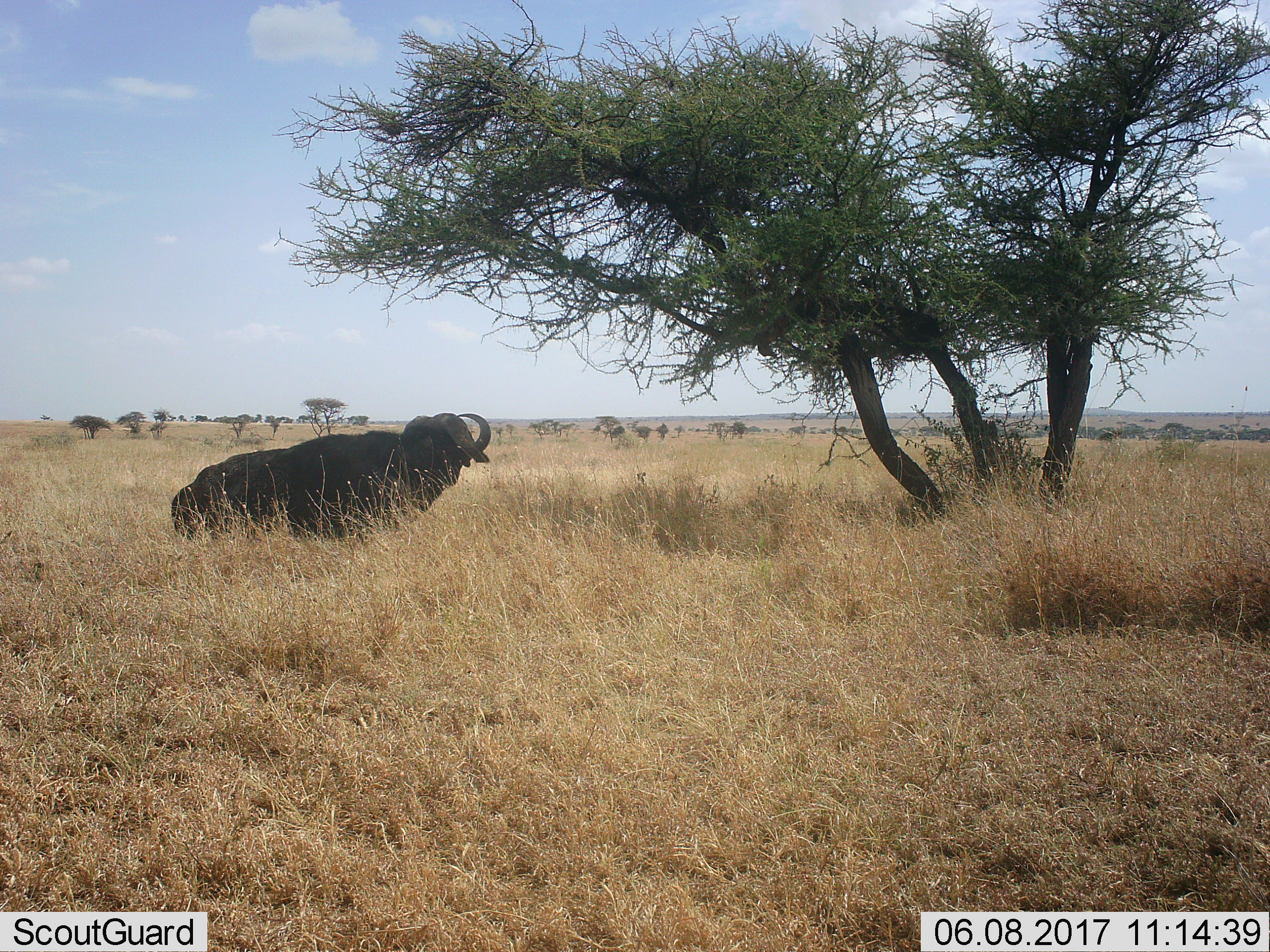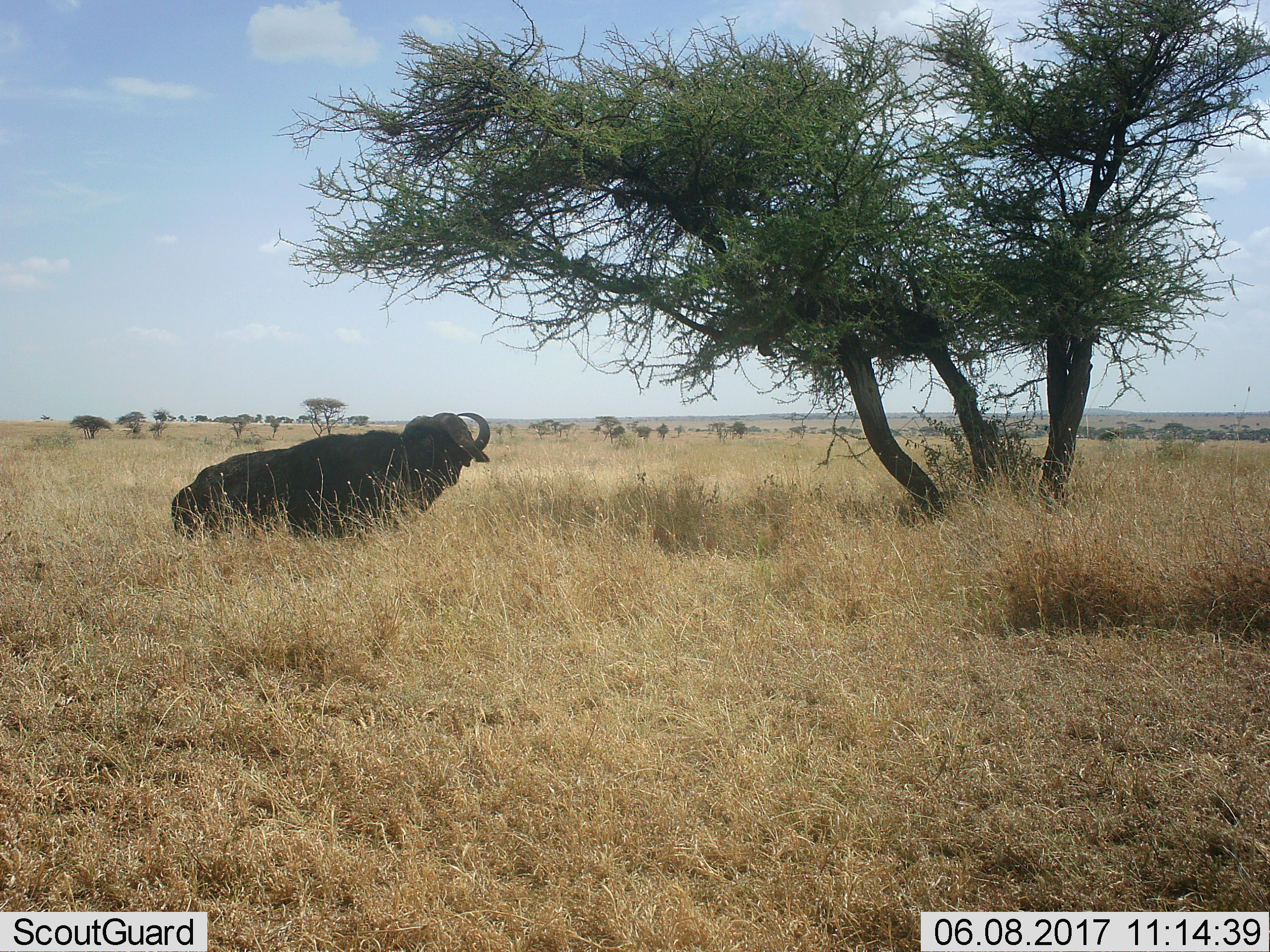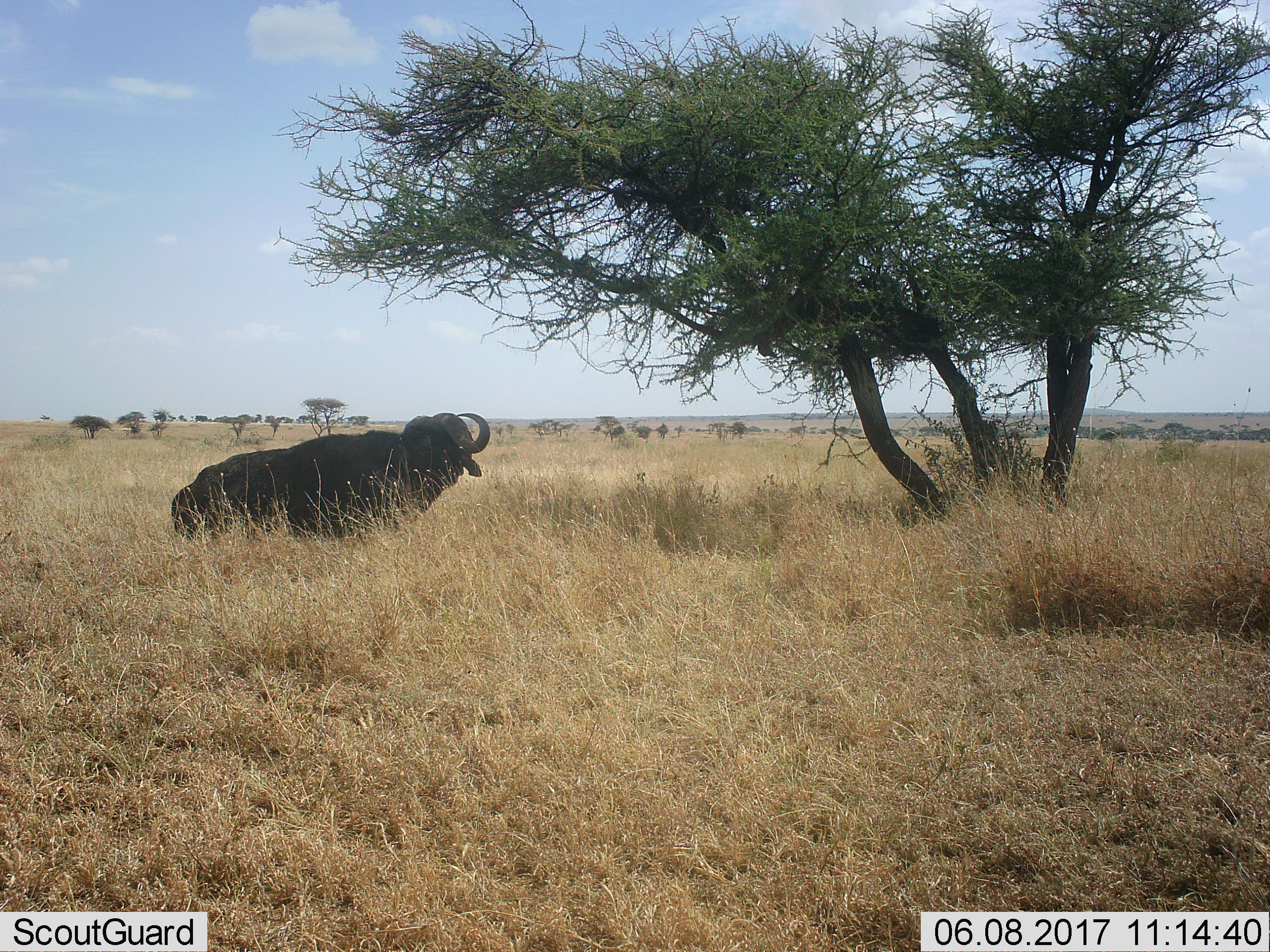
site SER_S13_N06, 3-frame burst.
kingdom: Animalia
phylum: Chordata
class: Mammalia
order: Artiodactyla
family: Bovidae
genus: Syncerus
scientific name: Syncerus caffer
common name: african buffalo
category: buffalo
Buffalo (african buffalo) (Syncerus caffer), count 1. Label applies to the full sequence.